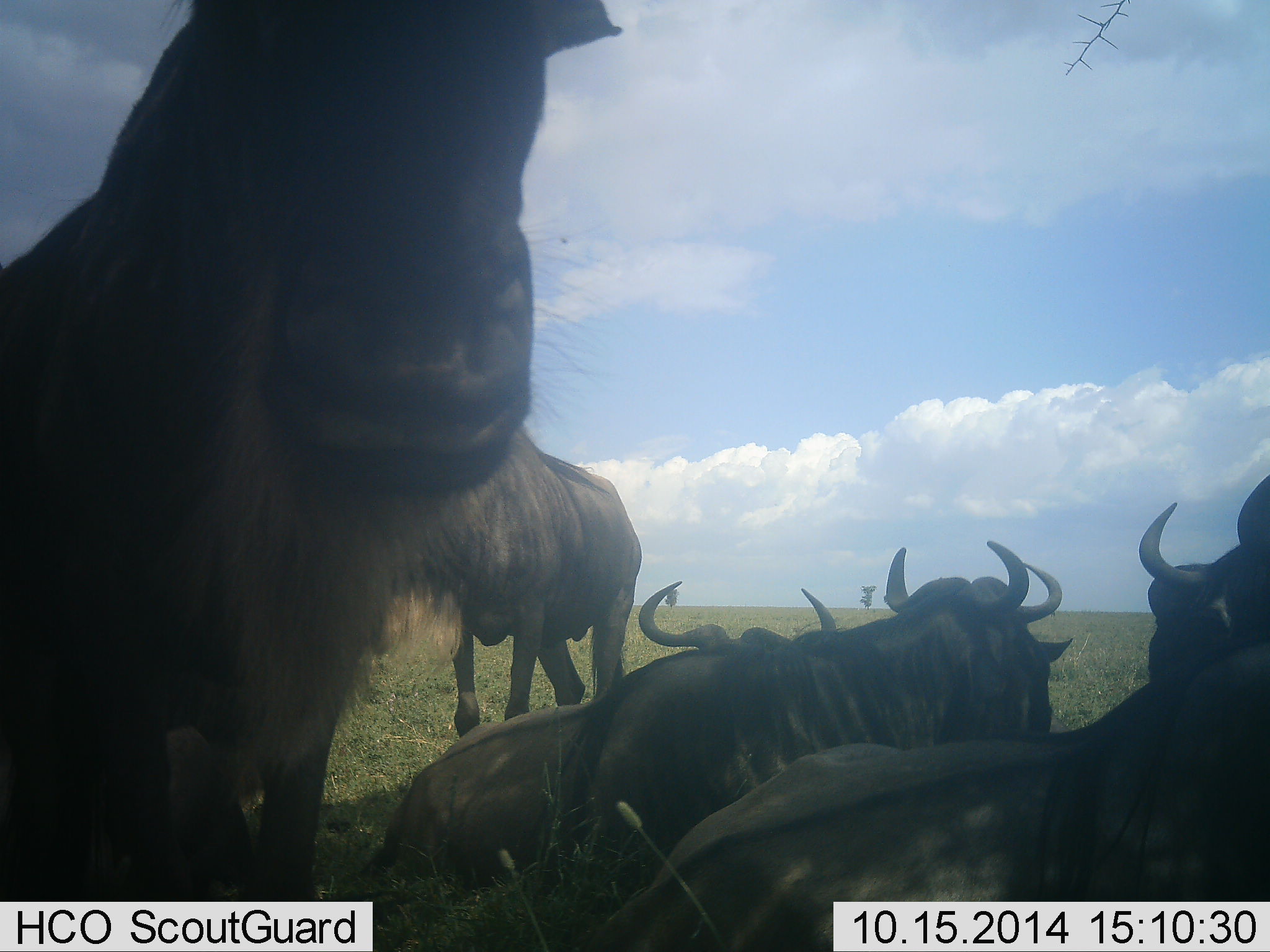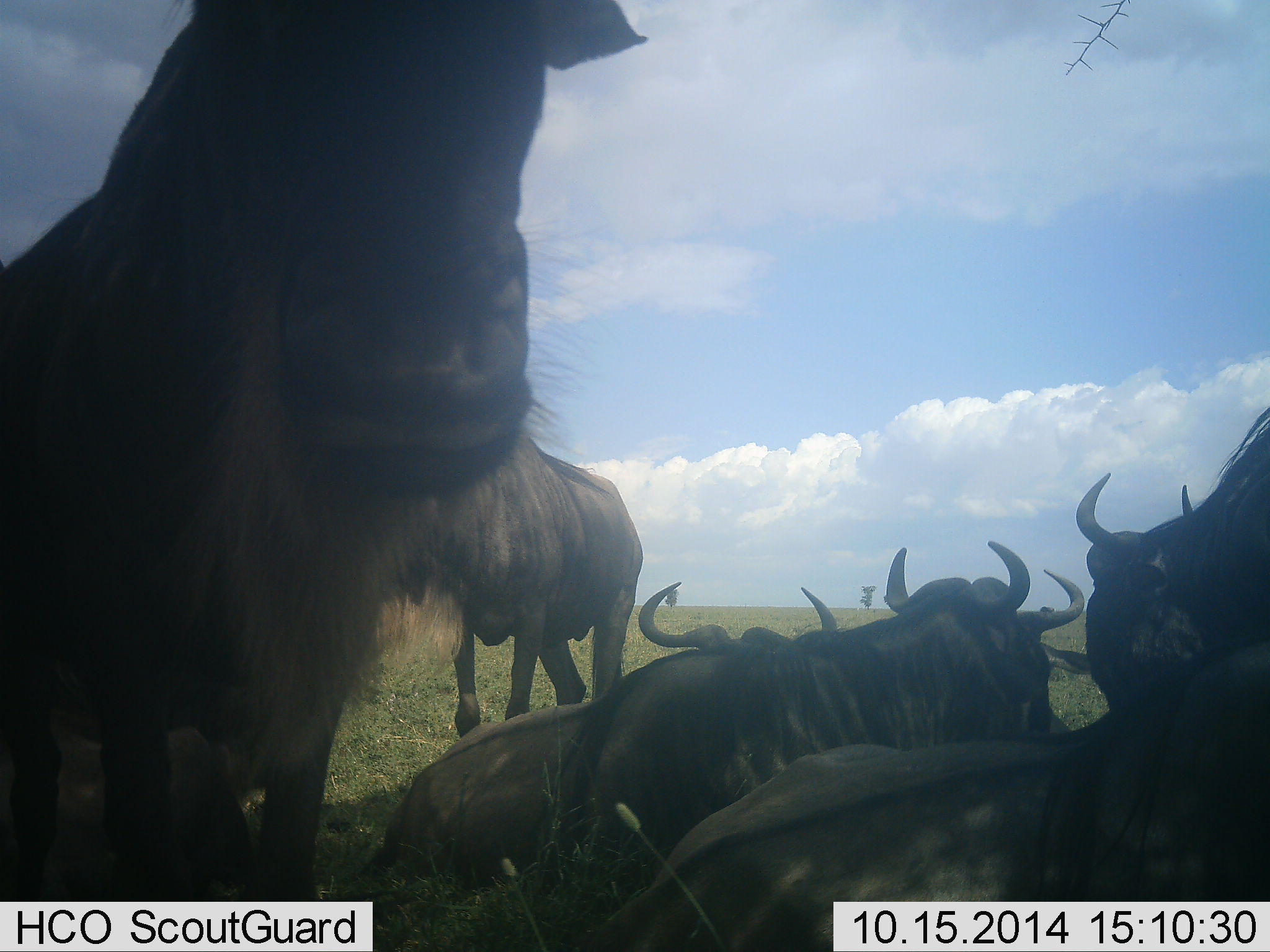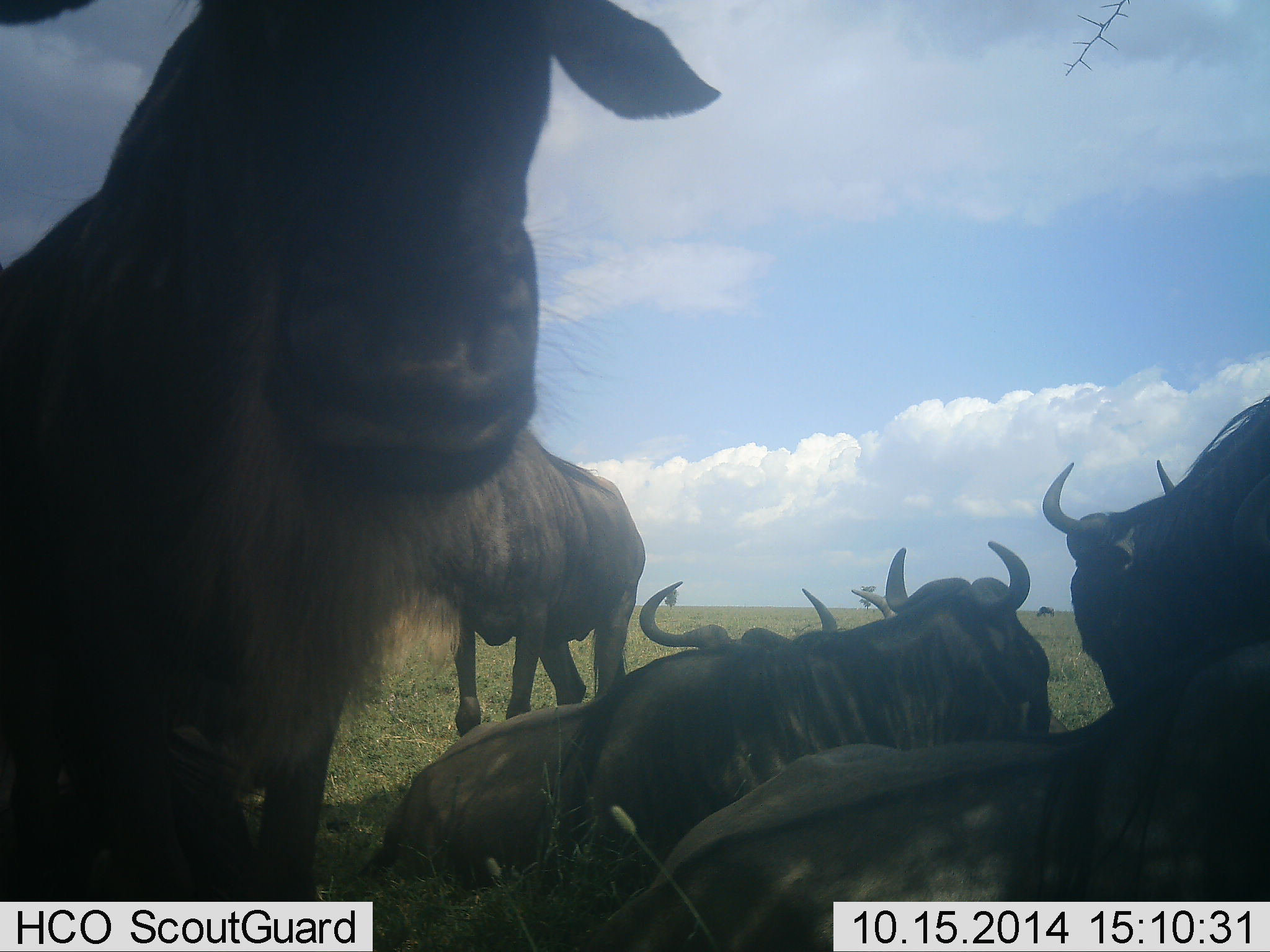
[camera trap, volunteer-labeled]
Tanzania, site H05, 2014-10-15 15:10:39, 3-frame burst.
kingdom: Animalia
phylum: Chordata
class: Mammalia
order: Artiodactyla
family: Bovidae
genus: Connochaetes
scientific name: Connochaetes taurinus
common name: blue wildebeest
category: wildebeest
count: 7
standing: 80%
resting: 100%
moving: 0%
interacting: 0%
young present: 0%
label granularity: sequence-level